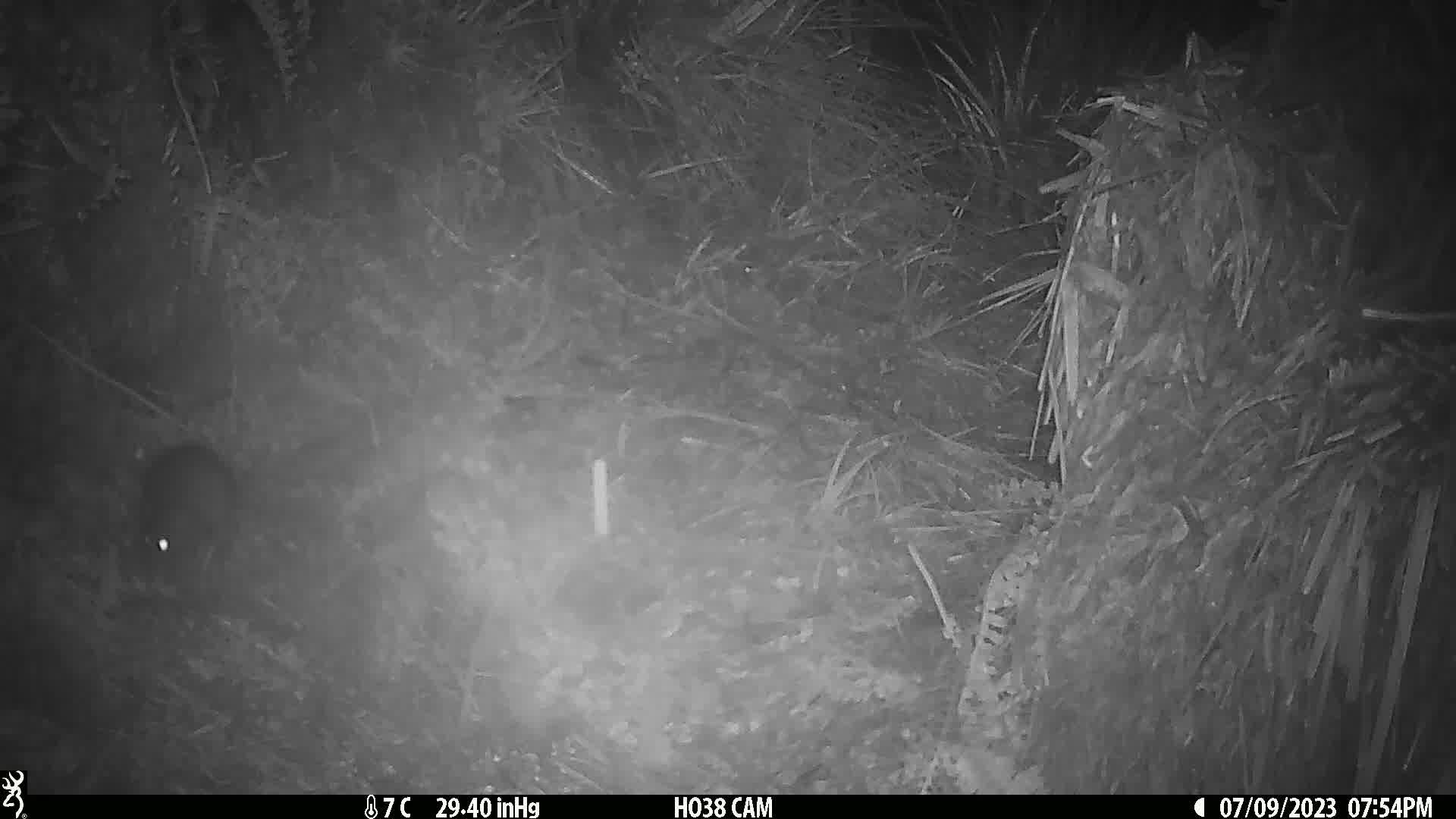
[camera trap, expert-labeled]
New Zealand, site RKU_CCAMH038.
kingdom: Animalia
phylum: Chordata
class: Mammalia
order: Rodentia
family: Muridae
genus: Rattus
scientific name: Rattus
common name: rat